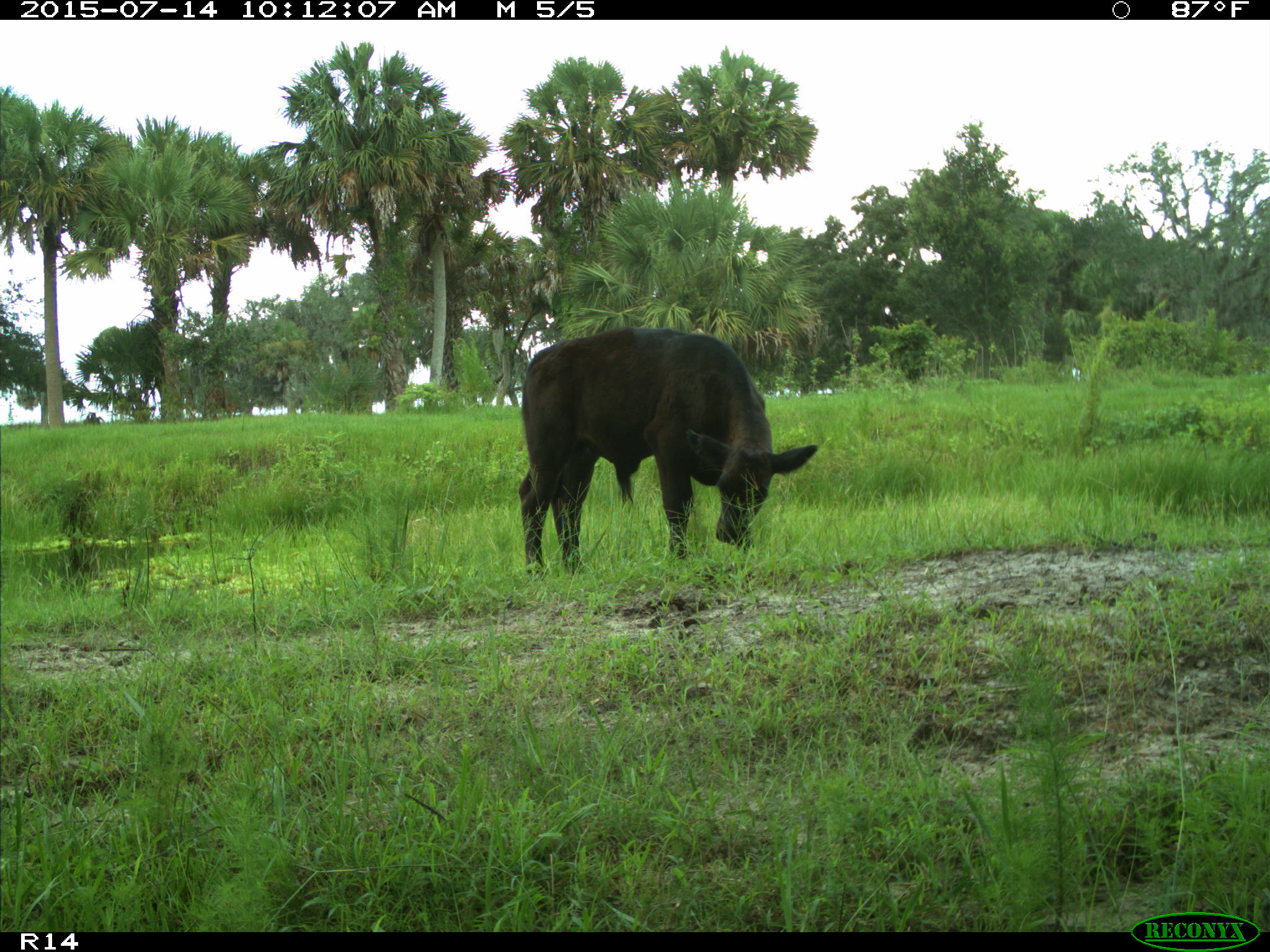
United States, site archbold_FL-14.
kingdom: Animalia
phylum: Chordata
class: Mammalia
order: Artiodactyla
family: Bovidae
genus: Bos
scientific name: Bos taurus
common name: domestic cow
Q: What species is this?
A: Bos taurus (domestic cow).